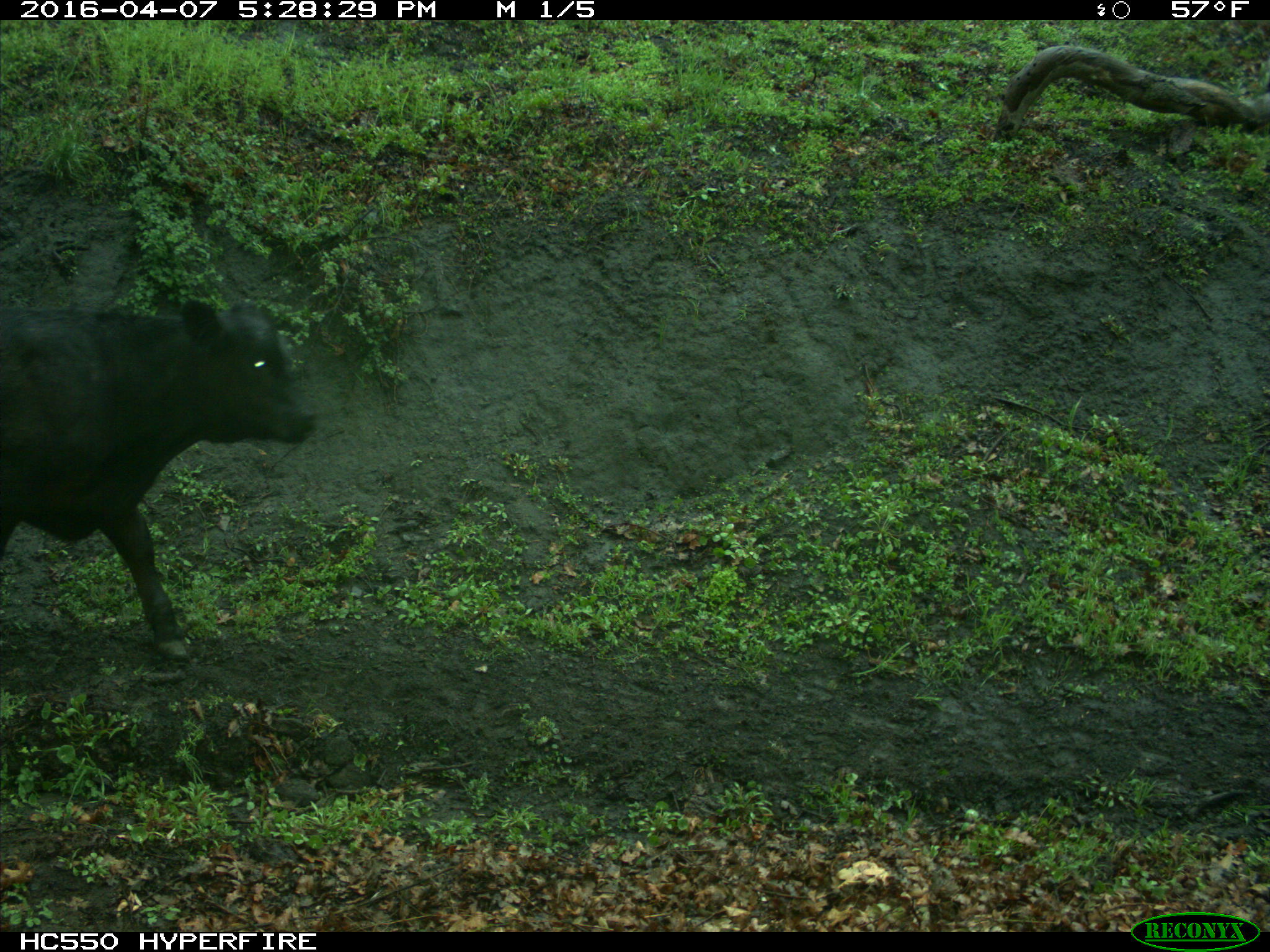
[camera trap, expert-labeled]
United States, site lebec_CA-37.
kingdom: Animalia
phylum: Chordata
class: Mammalia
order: Artiodactyla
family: Bovidae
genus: Bos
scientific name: Bos taurus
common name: domestic cow